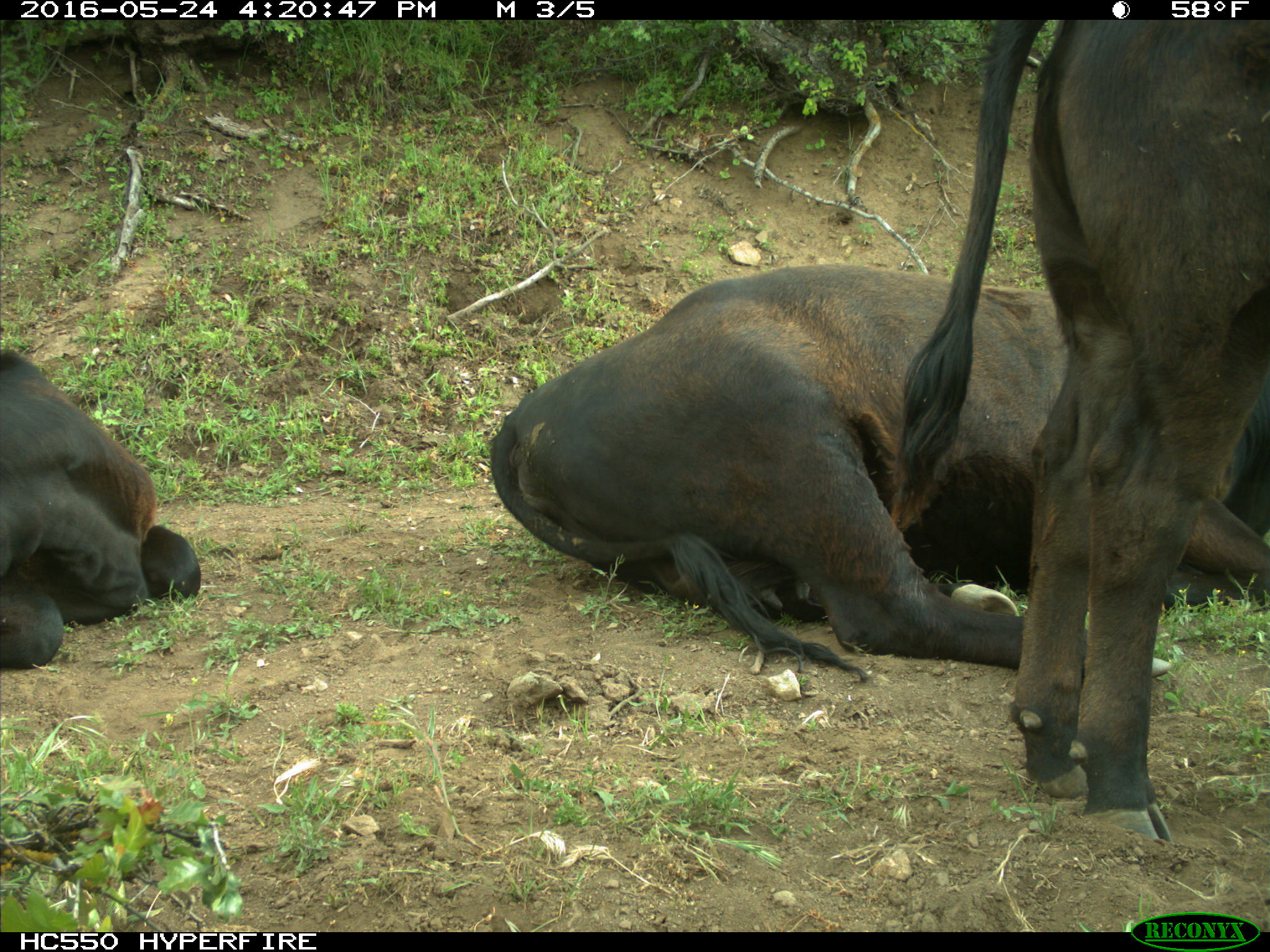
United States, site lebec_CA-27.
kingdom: Animalia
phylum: Chordata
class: Mammalia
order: Artiodactyla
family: Bovidae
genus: Bos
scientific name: Bos taurus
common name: domestic cow